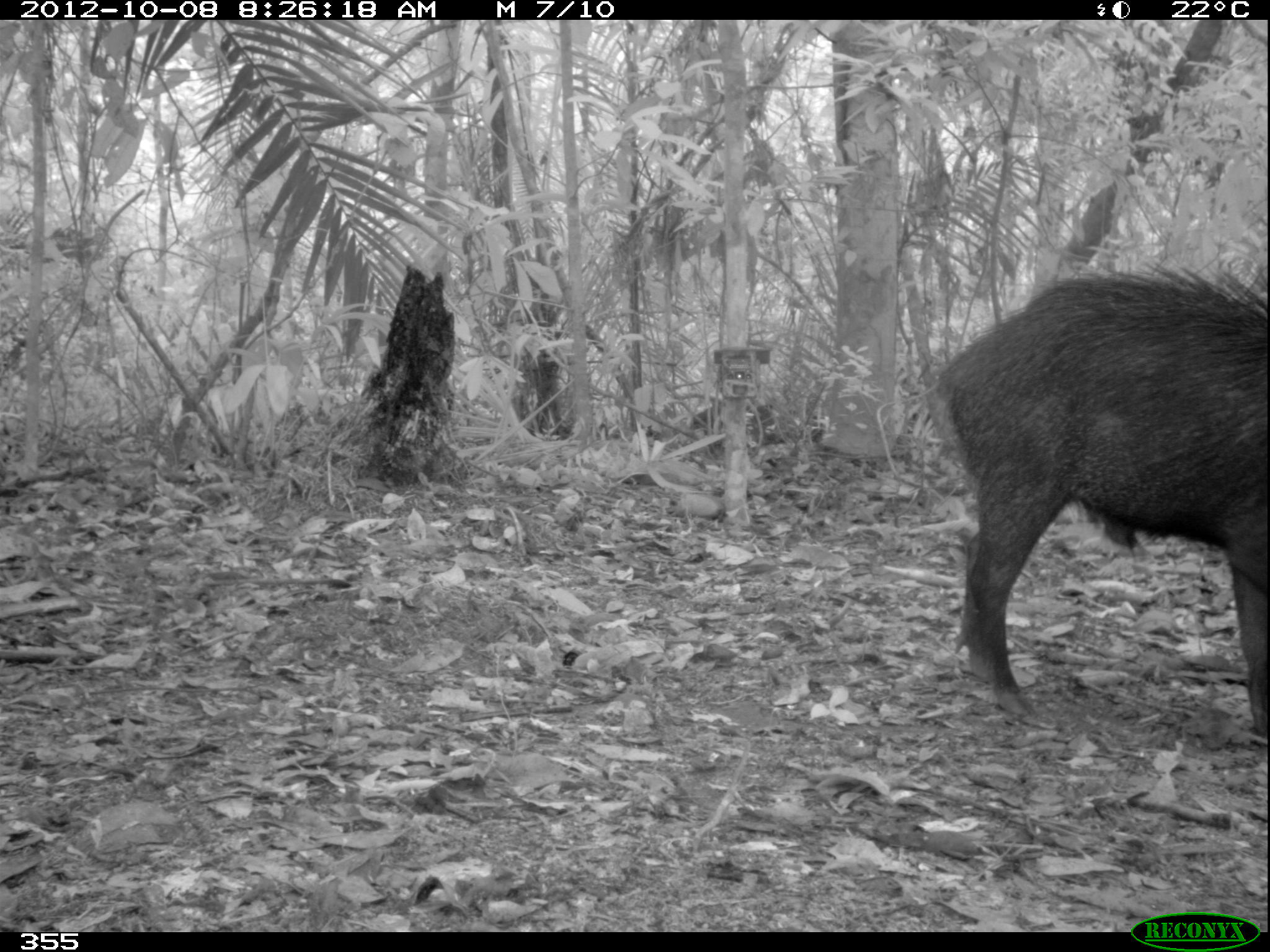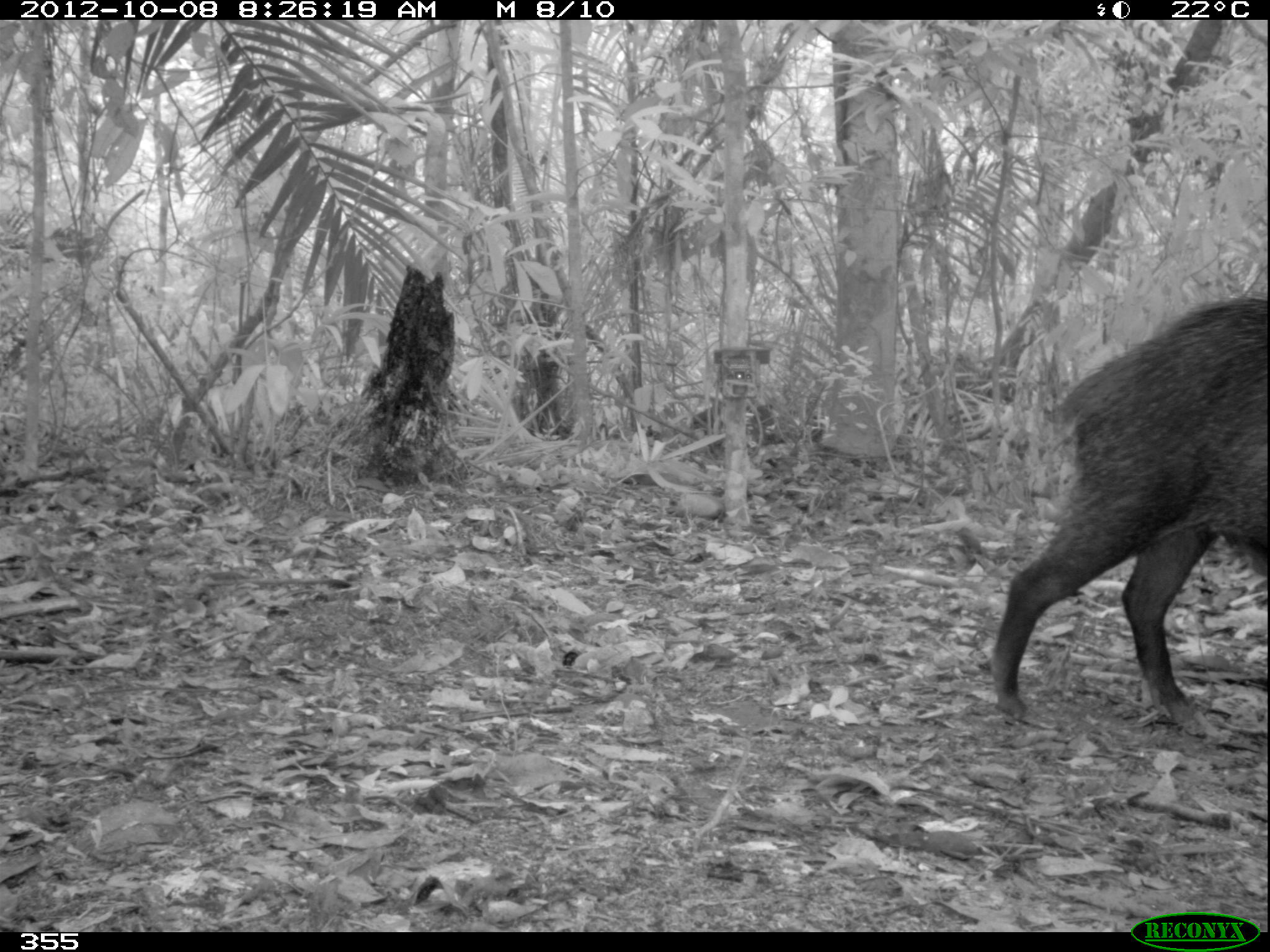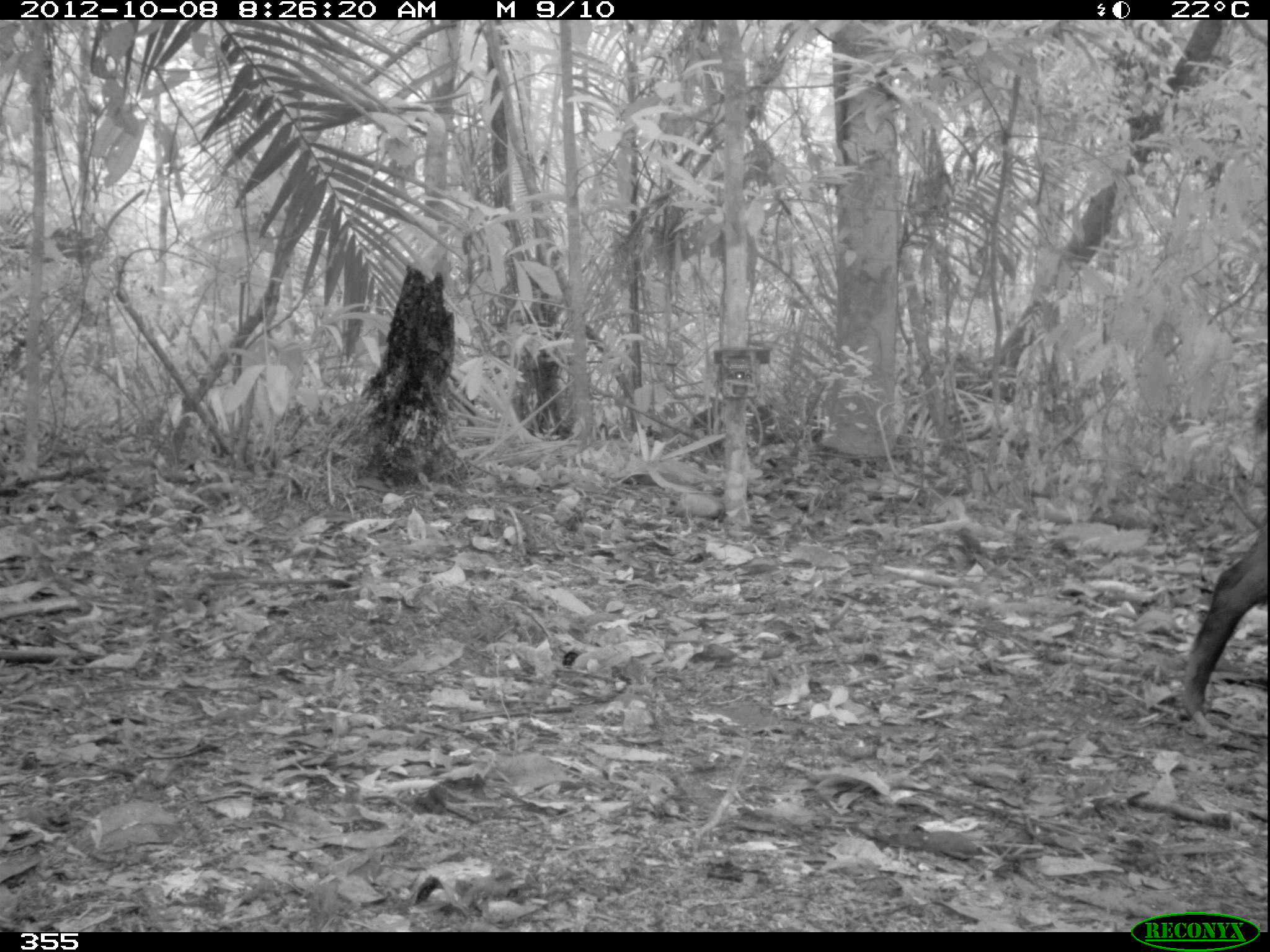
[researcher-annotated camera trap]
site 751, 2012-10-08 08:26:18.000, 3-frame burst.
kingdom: Animalia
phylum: Chordata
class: Mammalia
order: Artiodactyla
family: Tayassuidae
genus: Tayassu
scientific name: Tayassu pecari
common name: white-lipped peccary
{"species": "Tayassu pecari (white-lipped peccary)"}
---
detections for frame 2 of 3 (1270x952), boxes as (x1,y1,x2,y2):
tayassu pecari: (986,292,1265,737)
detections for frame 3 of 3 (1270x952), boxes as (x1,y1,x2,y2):
tayassu pecari: (1177,397,1266,712)